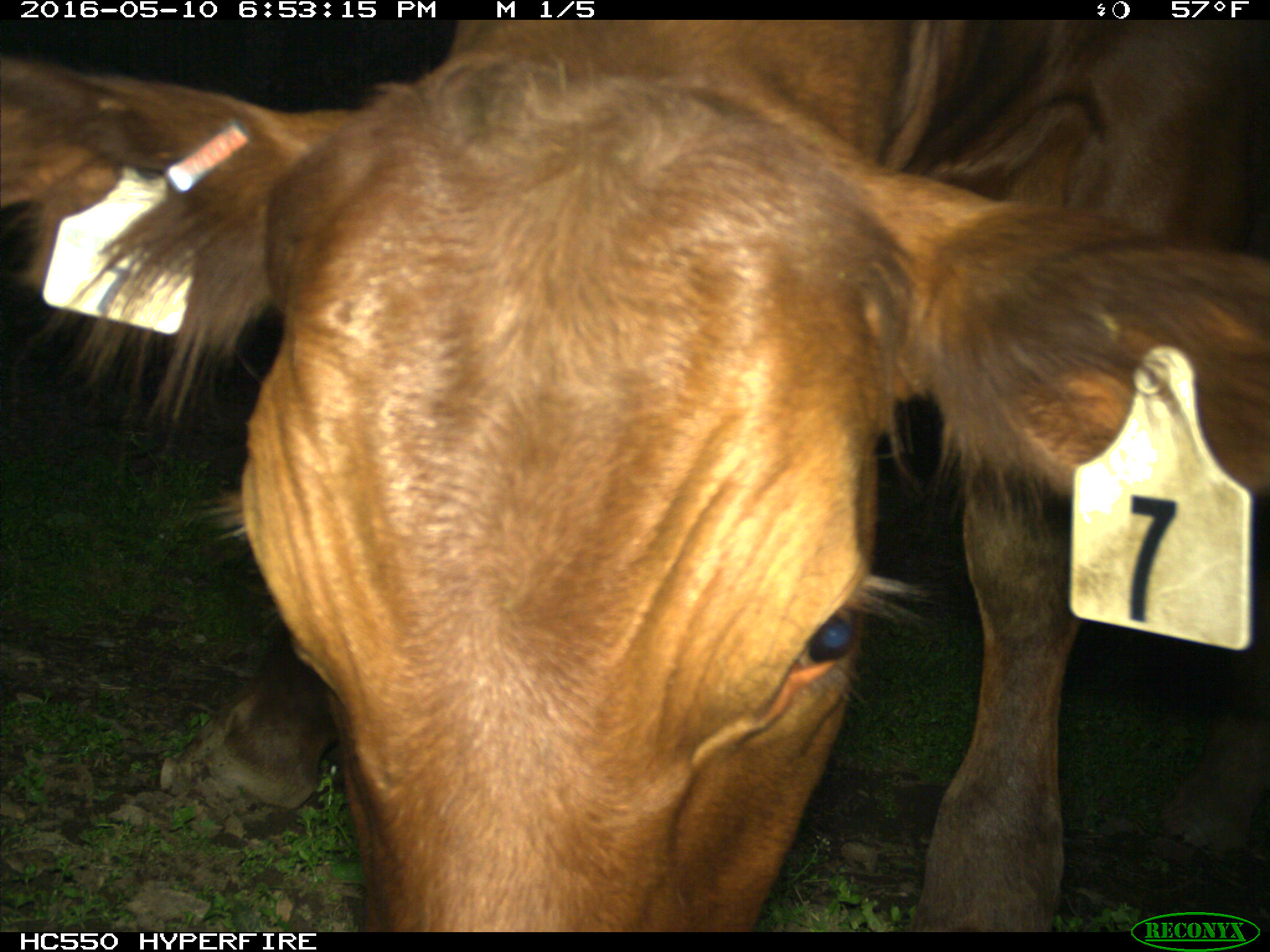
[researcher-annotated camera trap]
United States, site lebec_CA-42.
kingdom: Animalia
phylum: Chordata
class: Mammalia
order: Artiodactyla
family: Bovidae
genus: Bos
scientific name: Bos taurus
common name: domestic cow